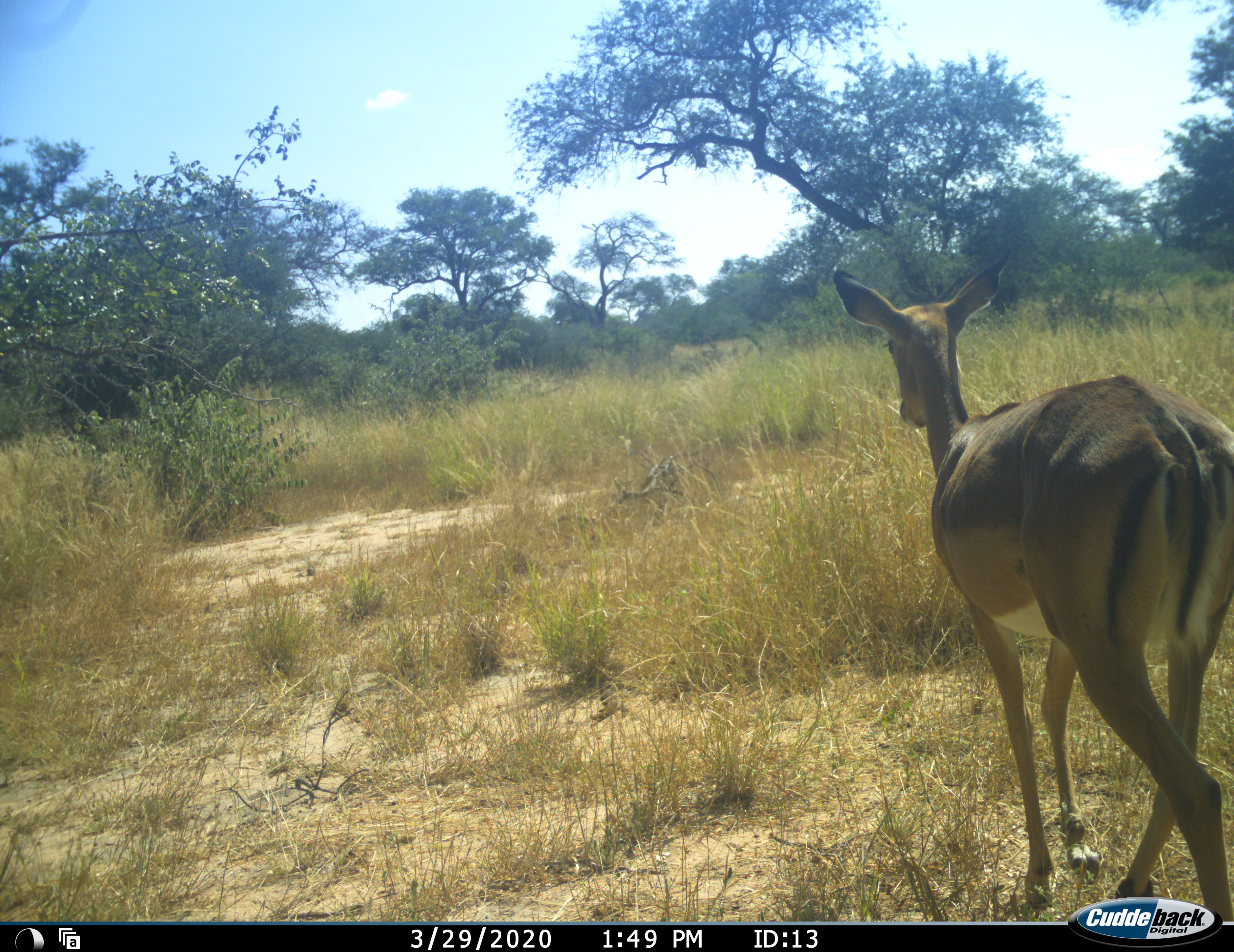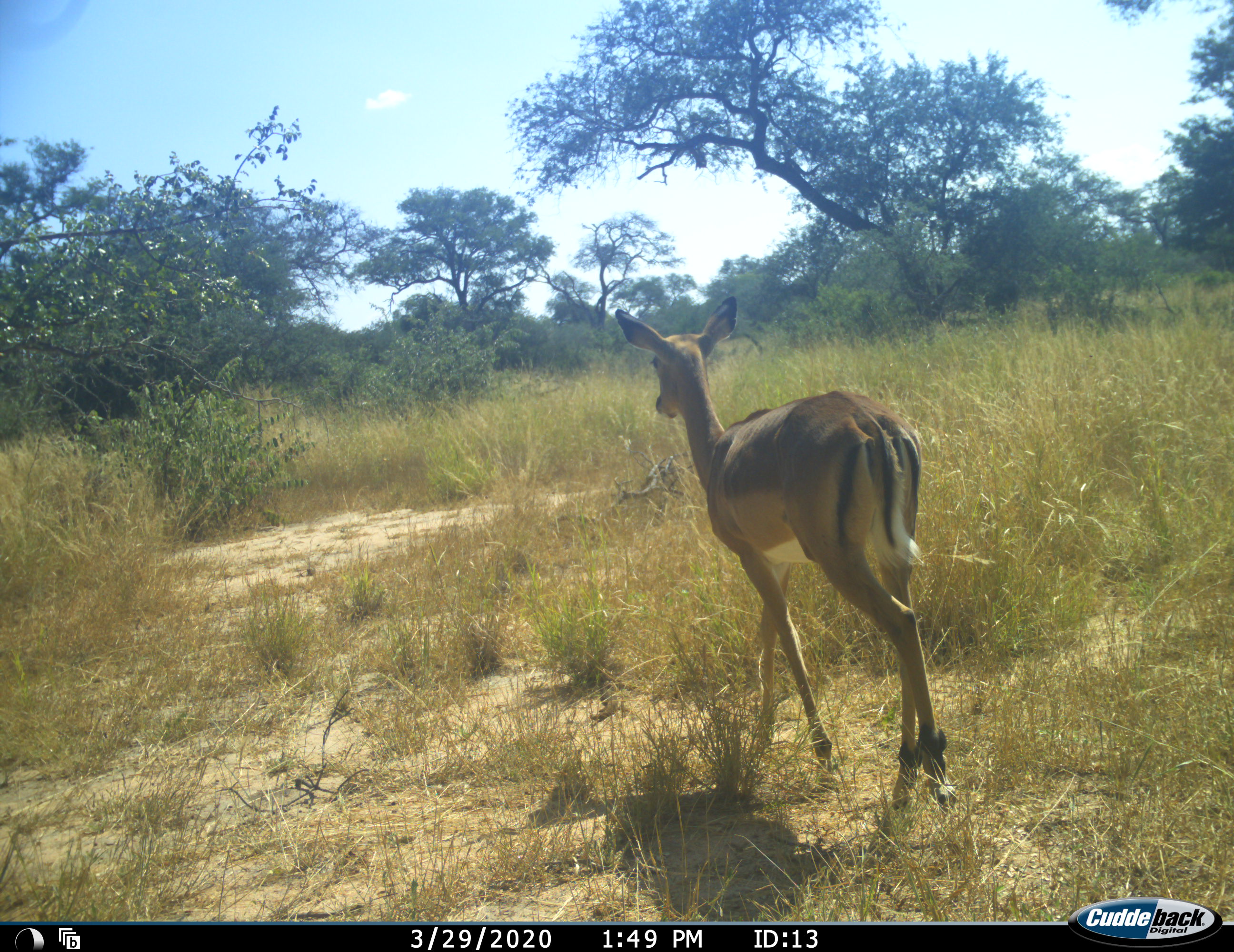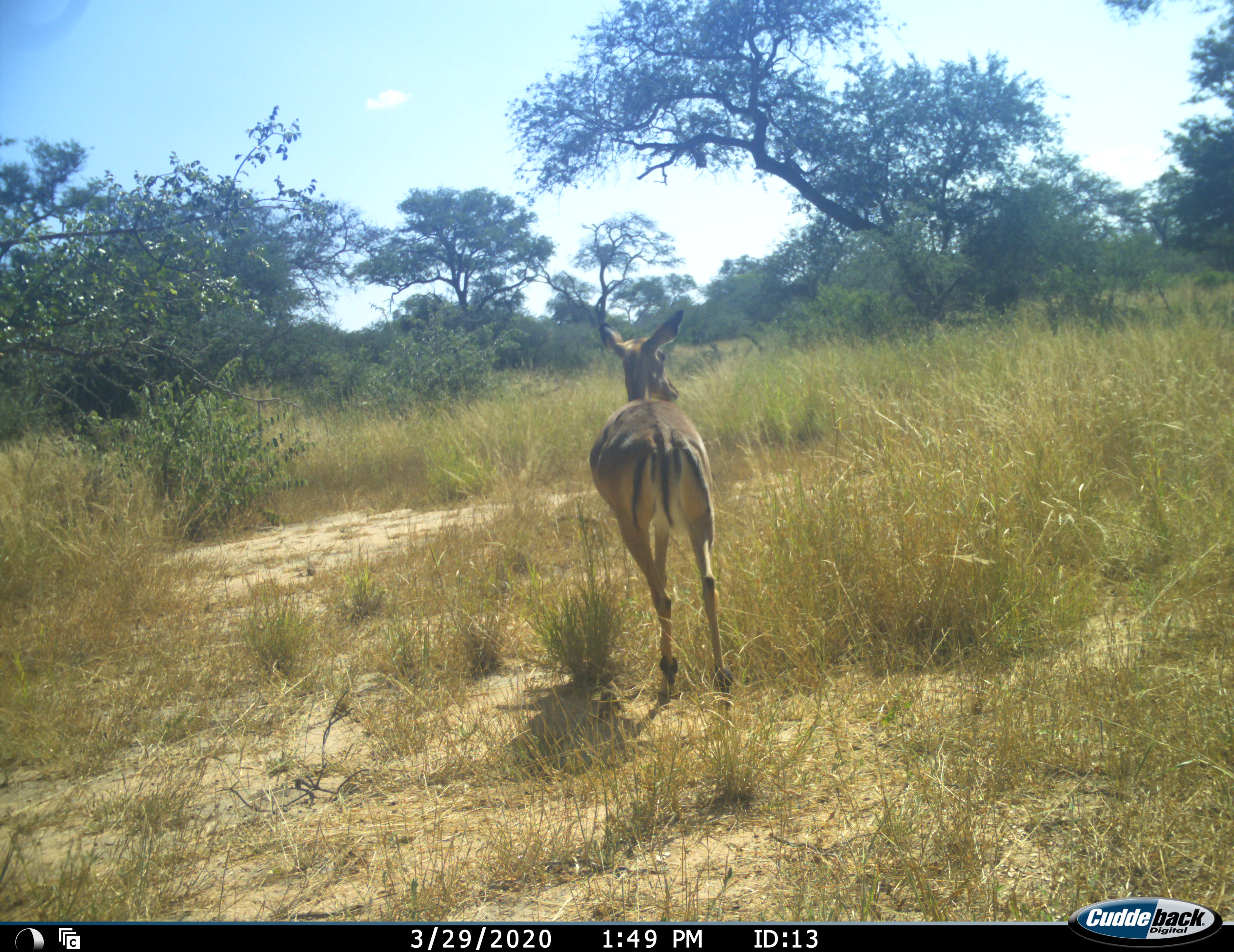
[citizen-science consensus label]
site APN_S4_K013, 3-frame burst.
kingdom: Animalia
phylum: Chordata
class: Mammalia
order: Artiodactyla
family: Bovidae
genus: Aepyceros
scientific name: Aepyceros melampus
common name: impala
Impala (Aepyceros melampus), count 1. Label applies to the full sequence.